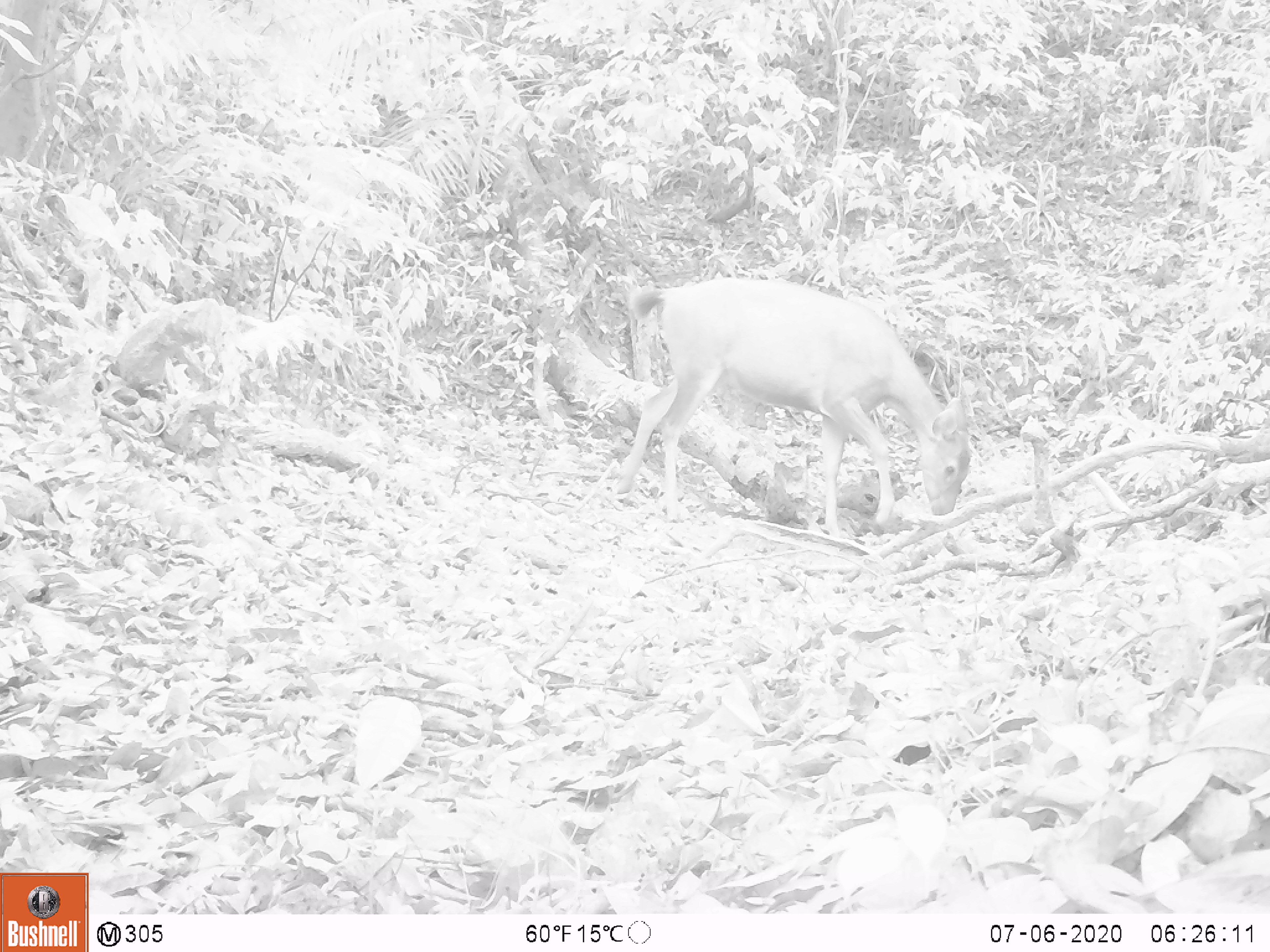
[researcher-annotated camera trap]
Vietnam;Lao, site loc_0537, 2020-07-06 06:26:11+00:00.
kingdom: Animalia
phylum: Chordata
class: Mammalia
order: Artiodactyla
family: Cervidae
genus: Rusa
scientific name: Rusa unicolor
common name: sambar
Sambar (Rusa unicolor). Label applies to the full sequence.